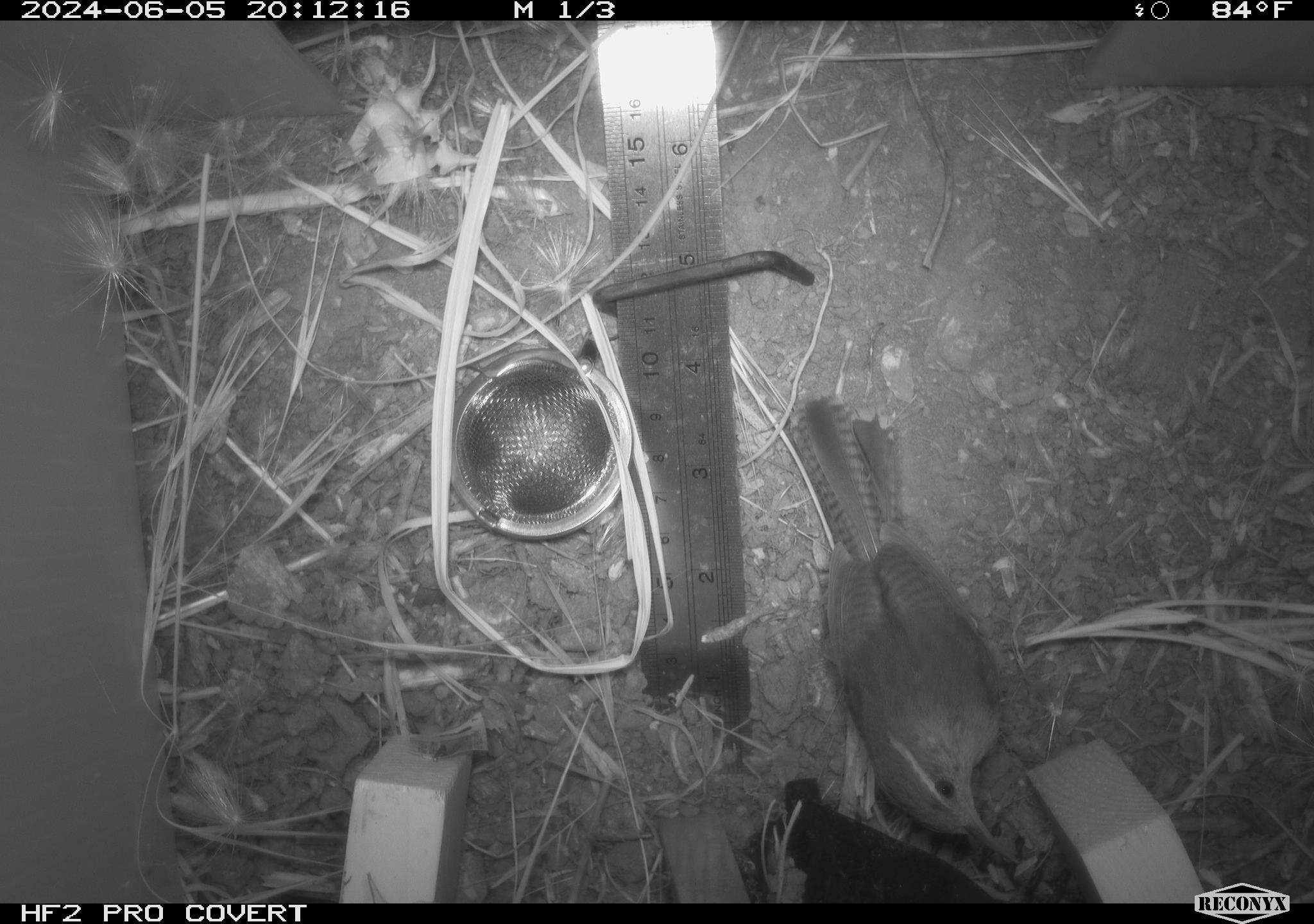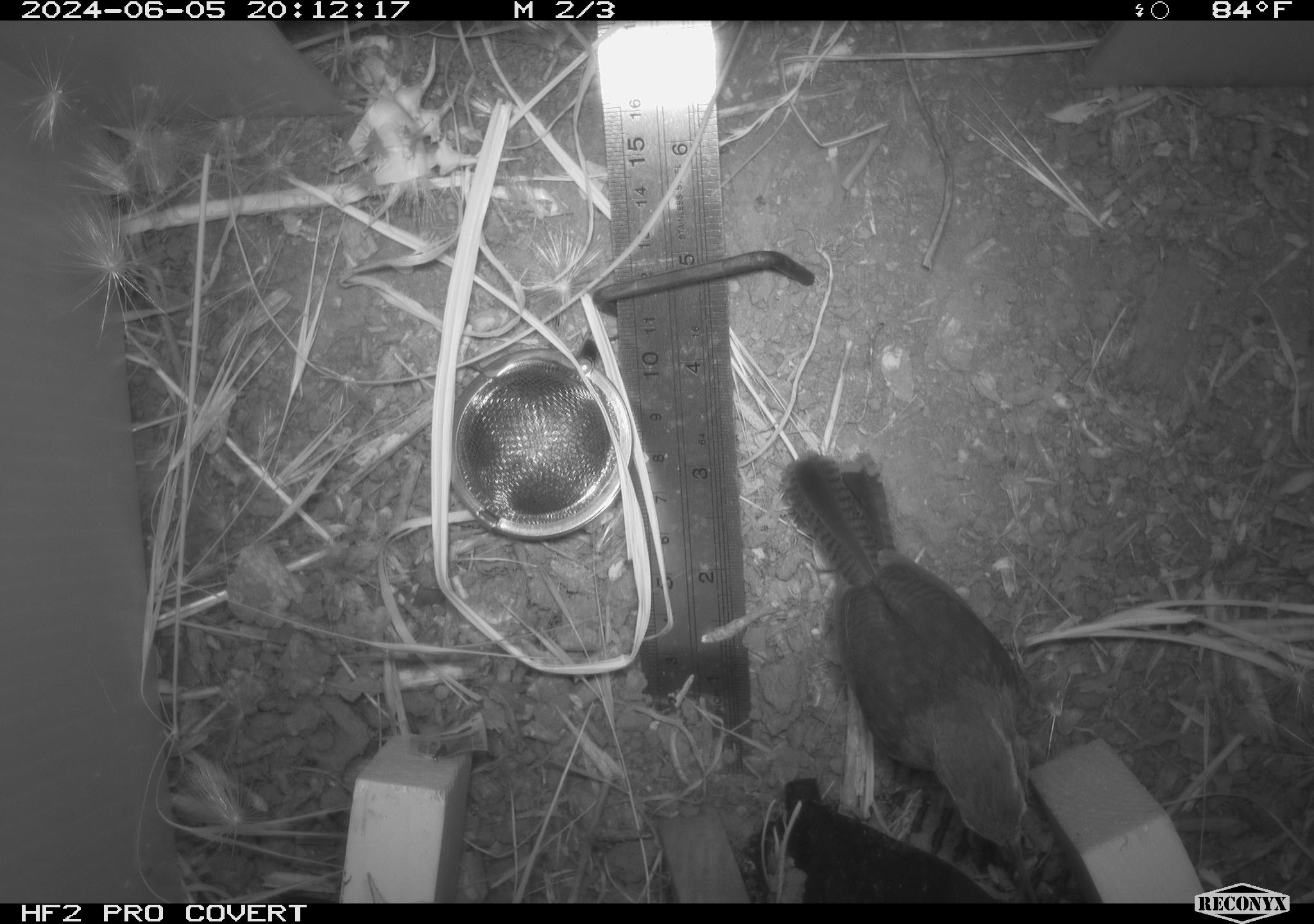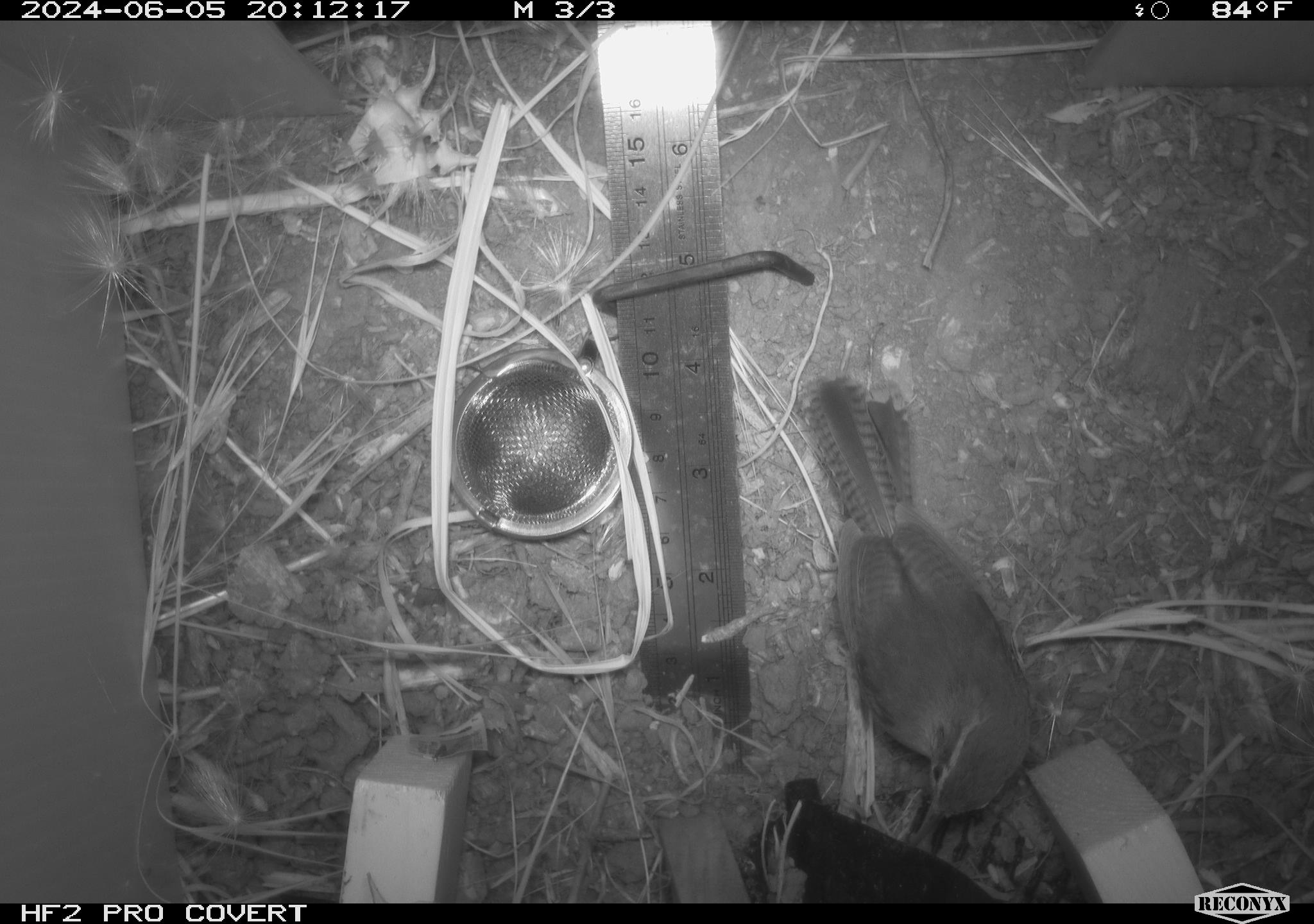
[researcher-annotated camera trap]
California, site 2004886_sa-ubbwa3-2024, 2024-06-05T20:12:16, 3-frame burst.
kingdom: Animalia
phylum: Chordata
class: Aves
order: Passeriformes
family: Troglodytidae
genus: Thryomanes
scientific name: Thryomanes bewickii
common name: bewick's wren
Bewick's wren (Thryomanes bewickii).